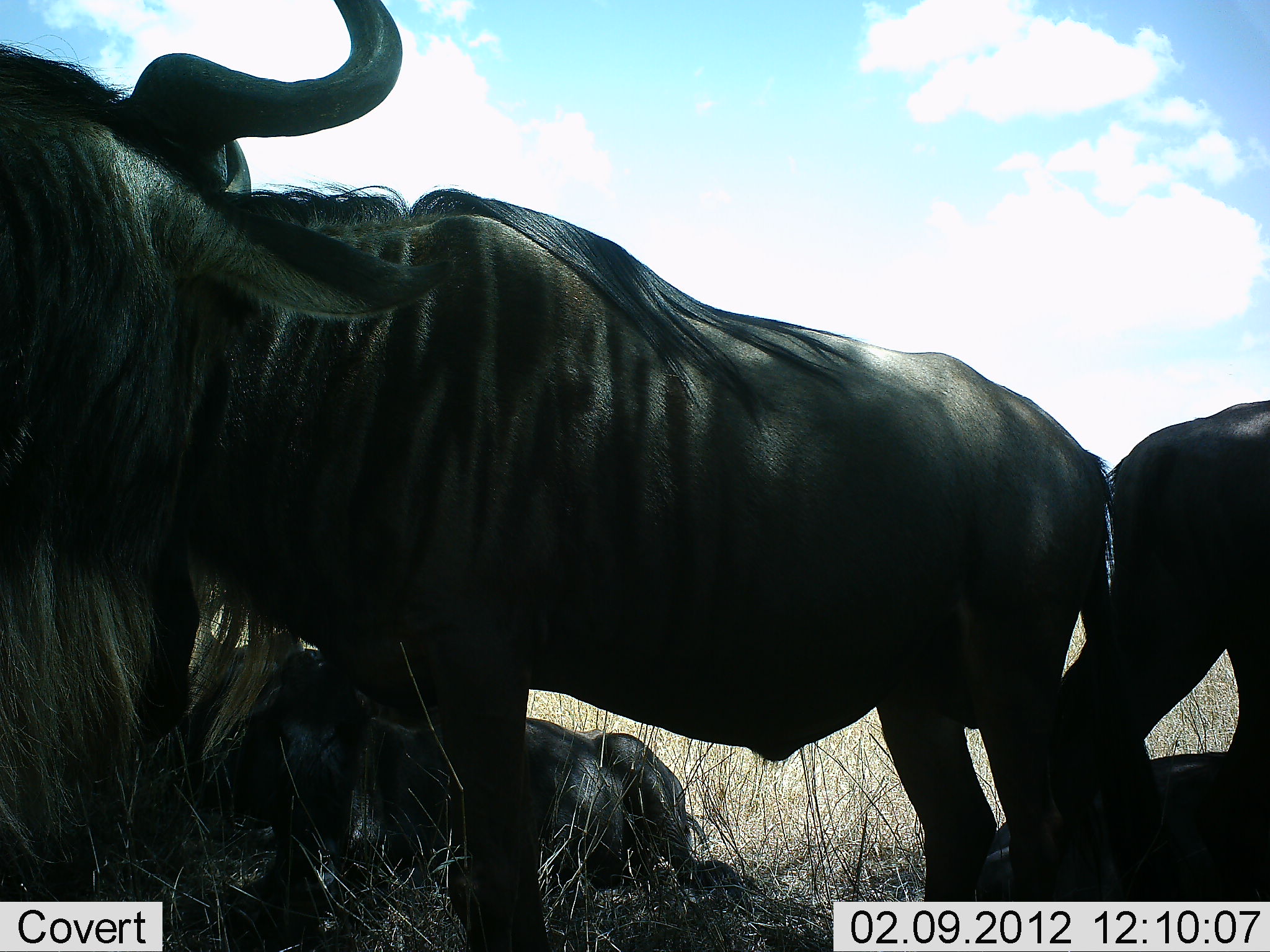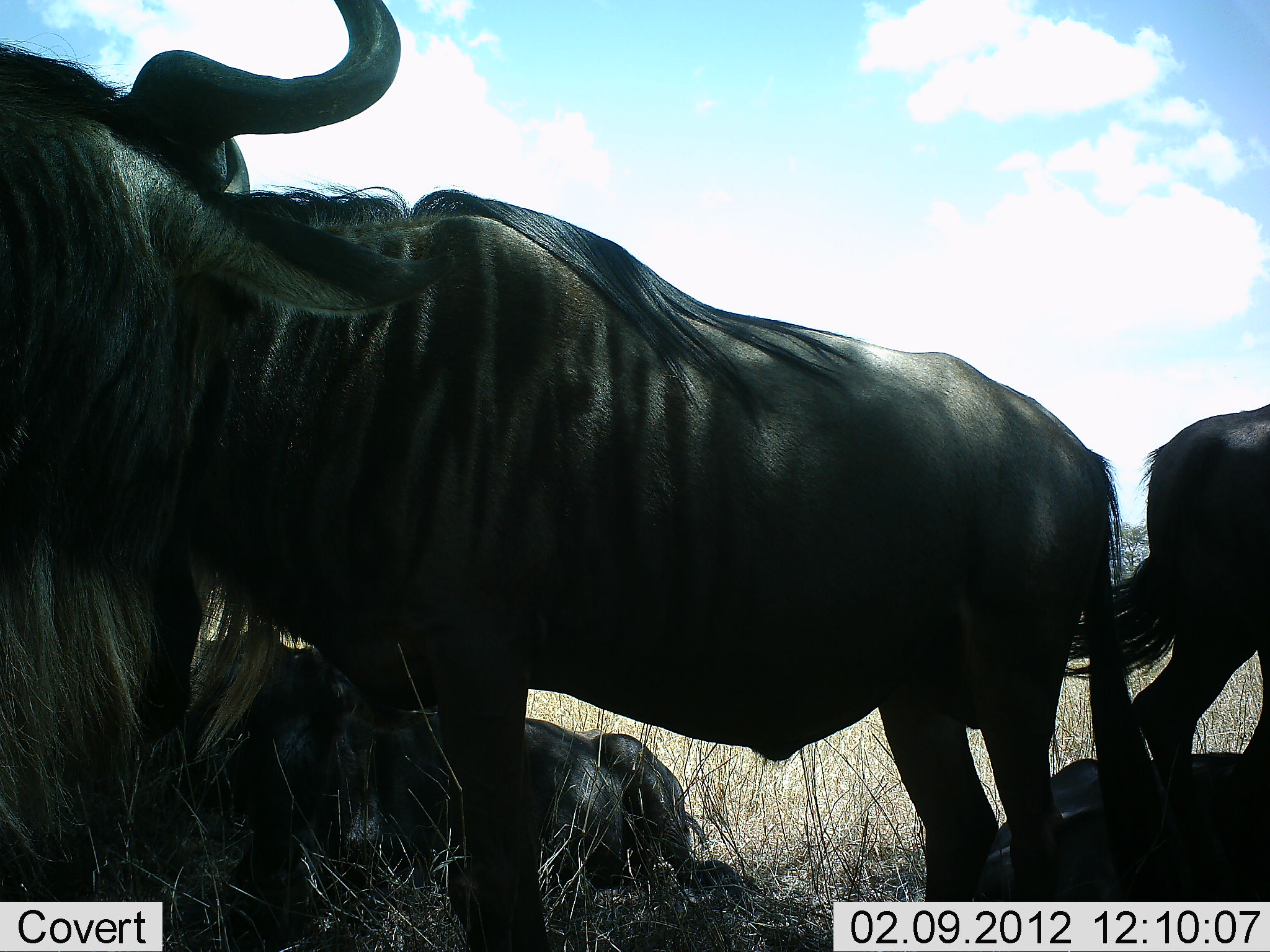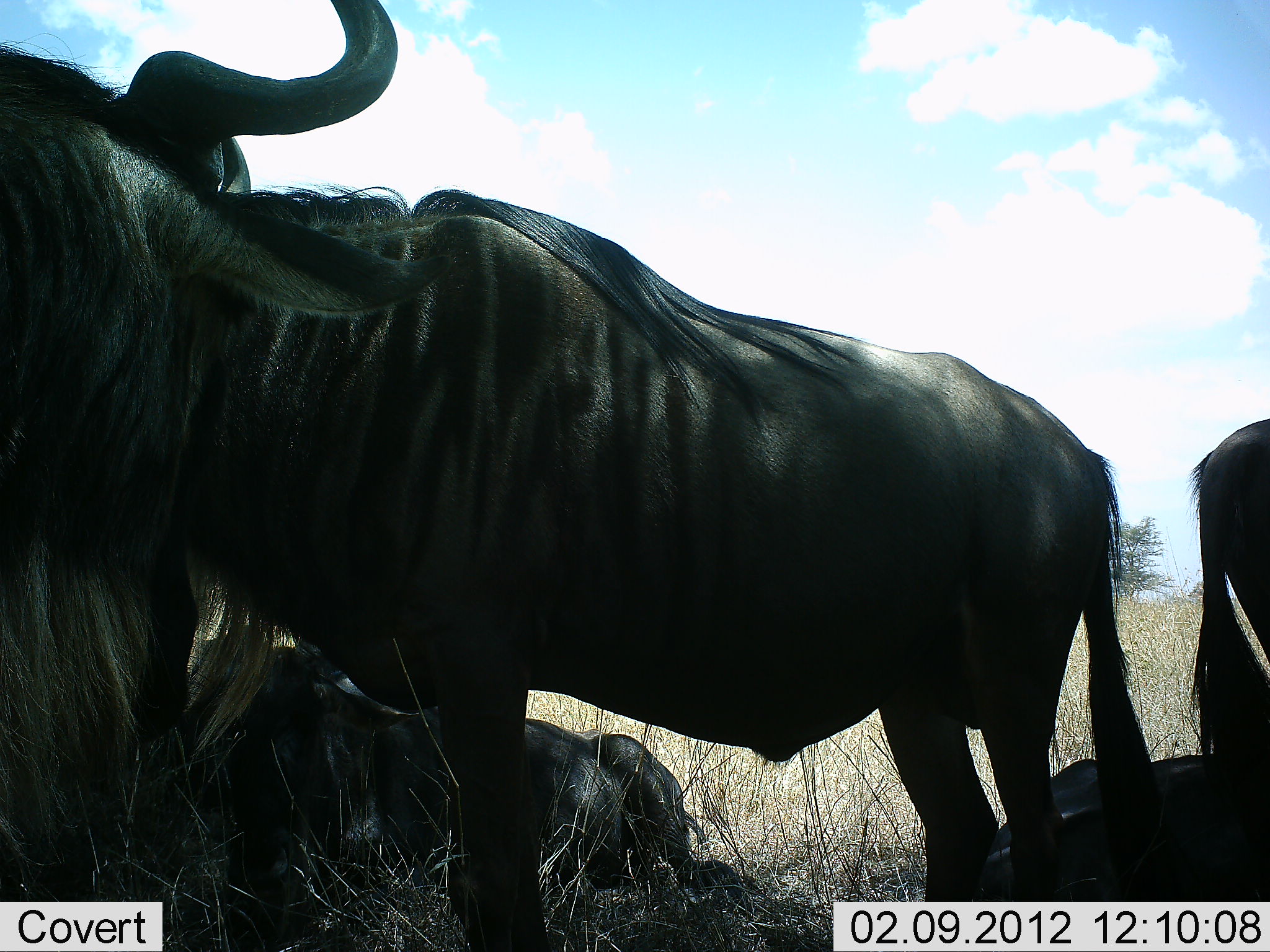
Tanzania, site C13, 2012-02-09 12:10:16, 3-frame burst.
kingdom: Animalia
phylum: Chordata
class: Mammalia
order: Artiodactyla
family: Bovidae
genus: Connochaetes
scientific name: Connochaetes taurinus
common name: blue wildebeest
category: wildebeest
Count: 5.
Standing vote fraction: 87%.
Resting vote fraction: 93%.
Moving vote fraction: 20%.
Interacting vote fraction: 0%.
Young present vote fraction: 0%.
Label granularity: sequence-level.